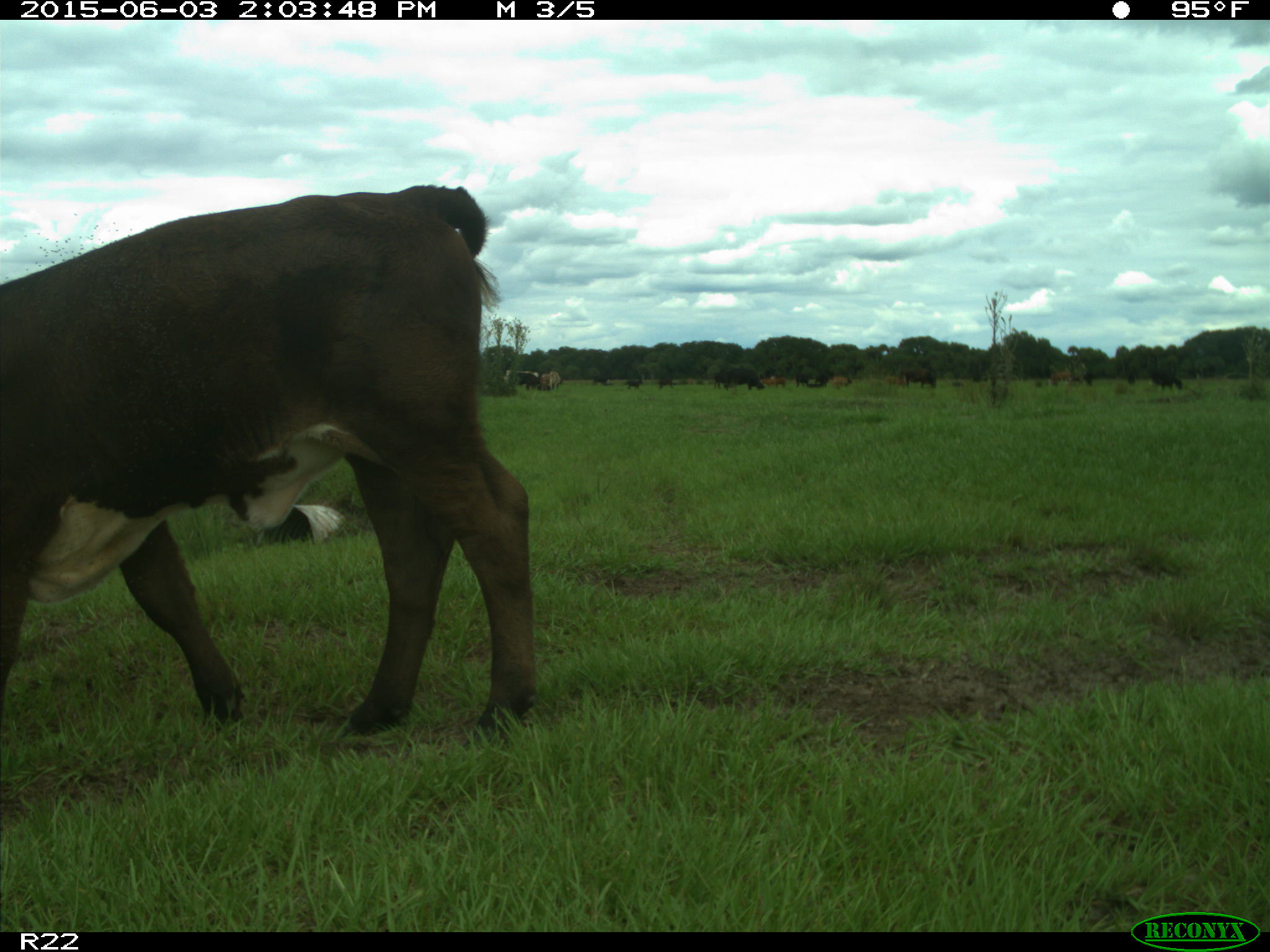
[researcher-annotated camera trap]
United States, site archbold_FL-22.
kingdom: Animalia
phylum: Chordata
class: Mammalia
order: Artiodactyla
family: Bovidae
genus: Bos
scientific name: Bos taurus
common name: domestic cow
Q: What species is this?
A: Bos taurus (domestic cow).